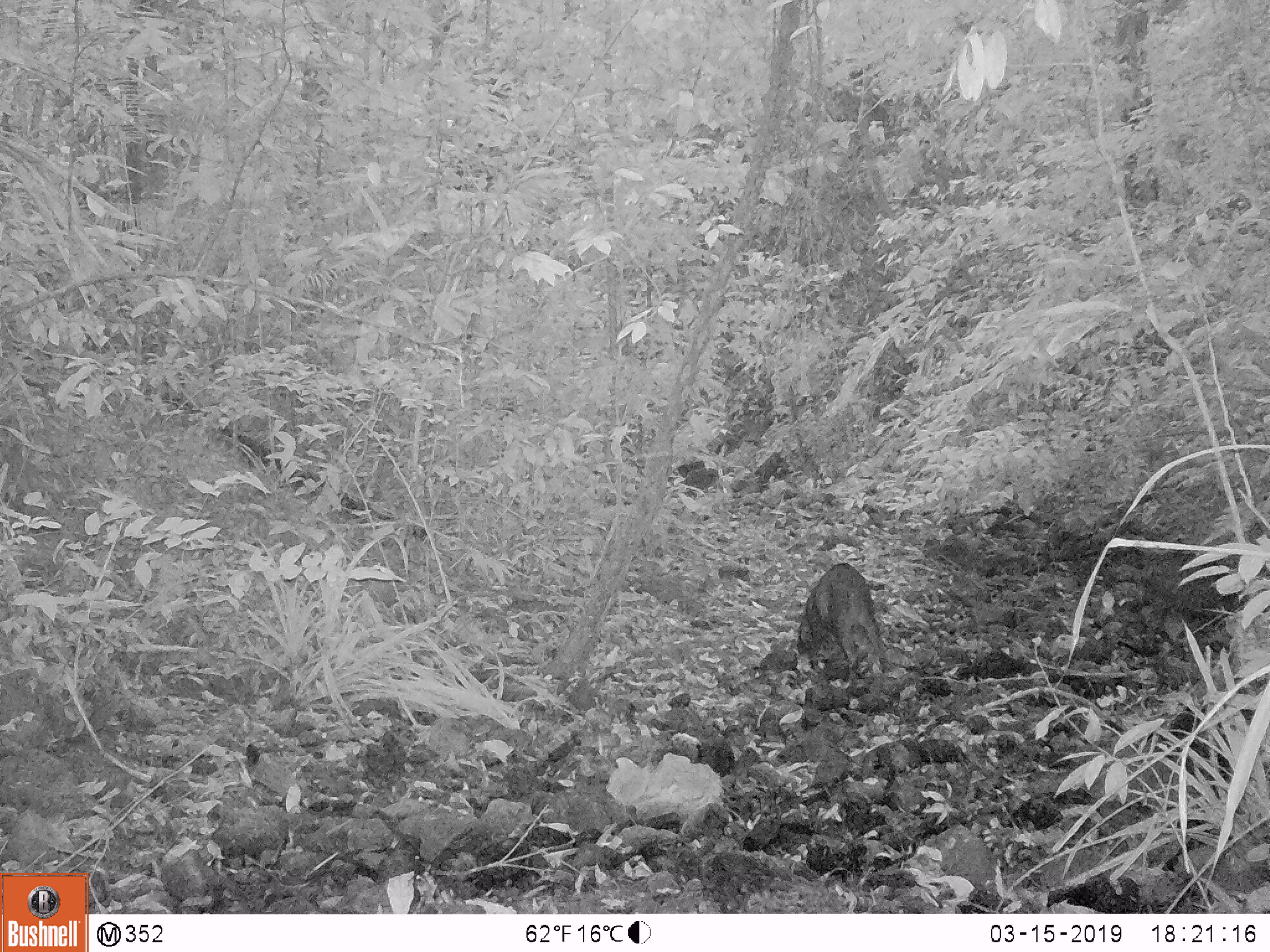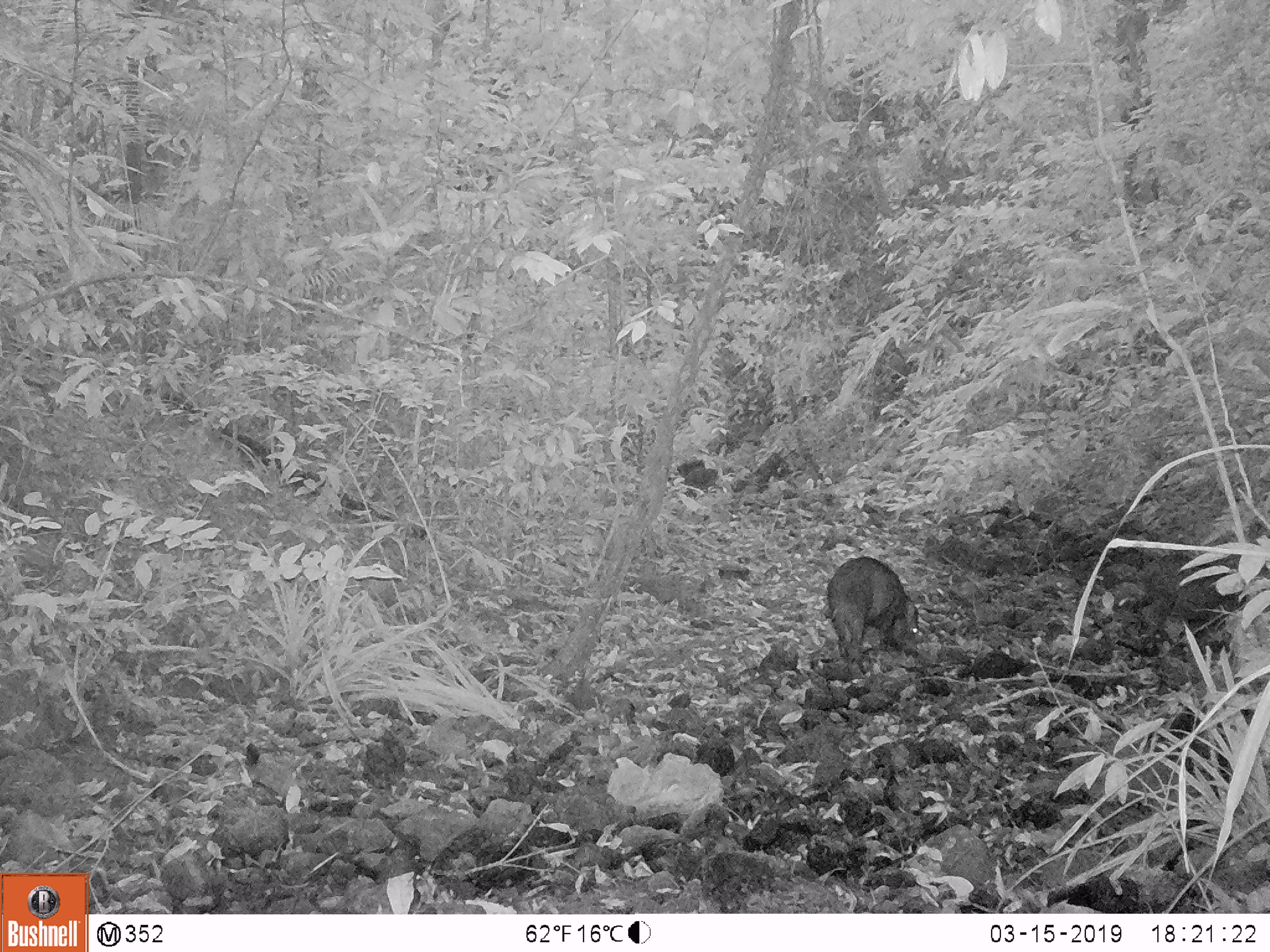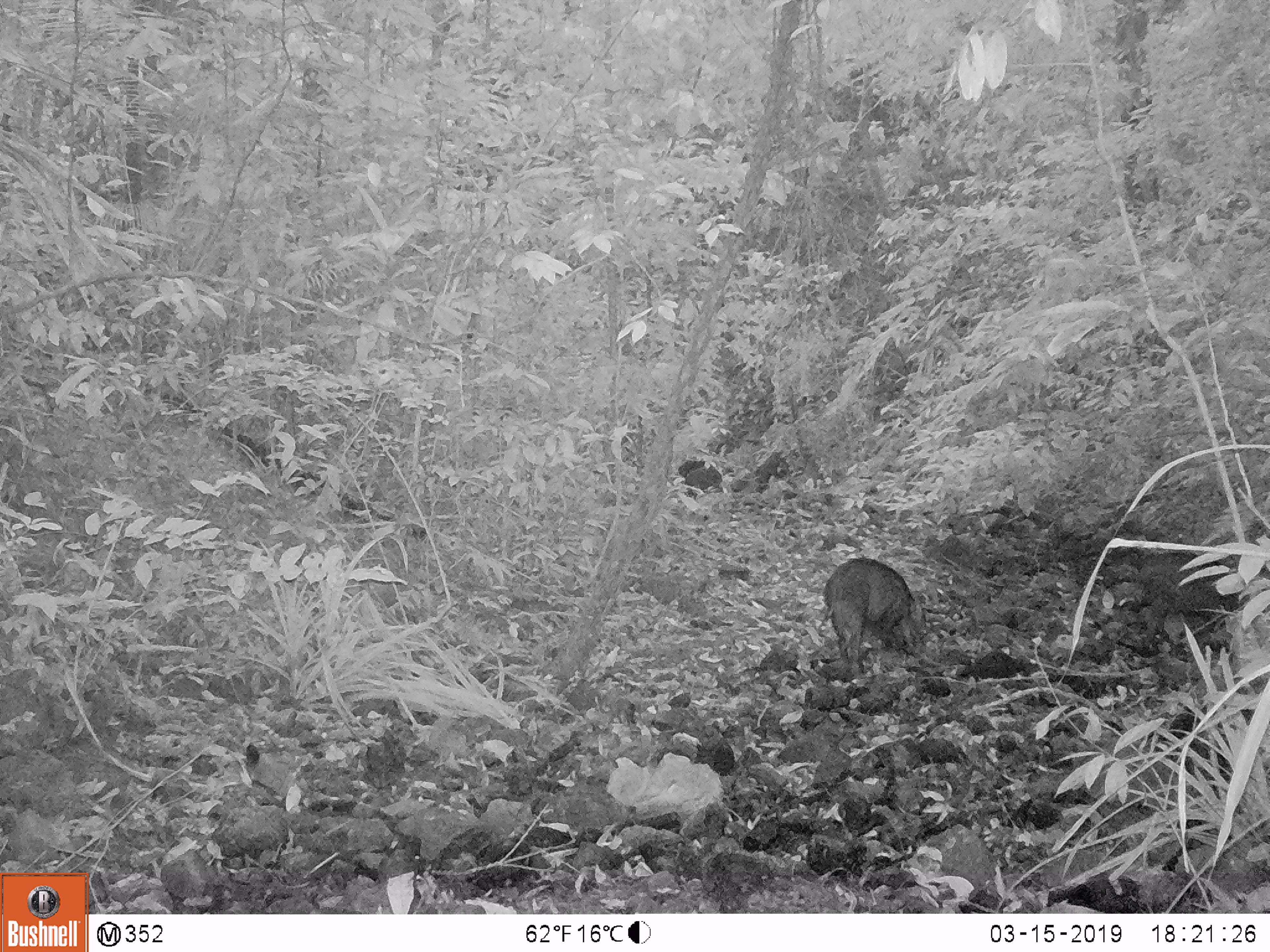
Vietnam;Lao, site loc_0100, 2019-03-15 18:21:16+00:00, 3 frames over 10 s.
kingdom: Animalia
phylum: Chordata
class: Mammalia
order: Artiodactyla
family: Suidae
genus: Sus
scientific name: Sus scrofa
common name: eurasian wild pig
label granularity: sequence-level